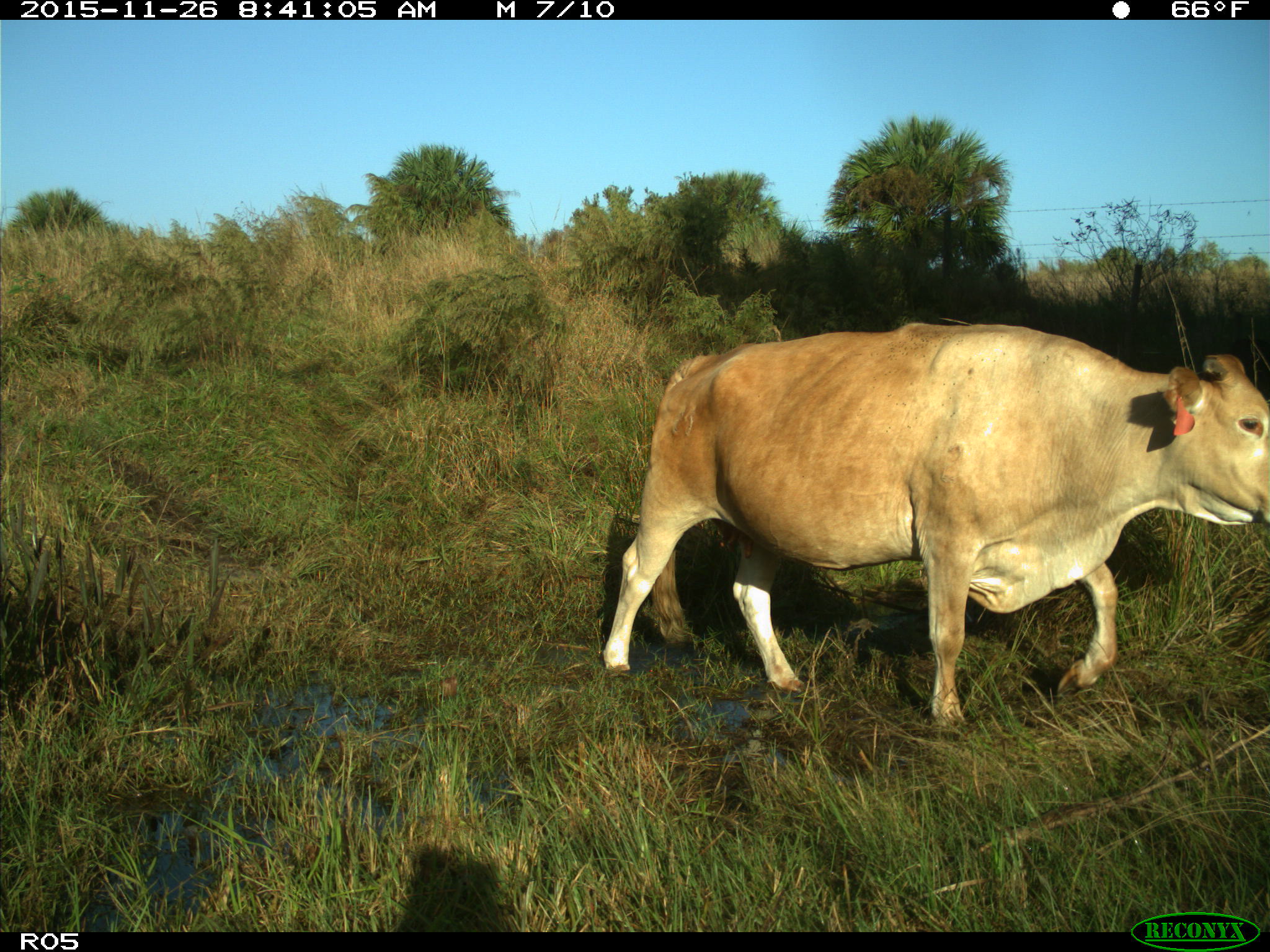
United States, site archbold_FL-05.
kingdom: Animalia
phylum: Chordata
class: Mammalia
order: Artiodactyla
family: Bovidae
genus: Bos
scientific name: Bos taurus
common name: domestic cow